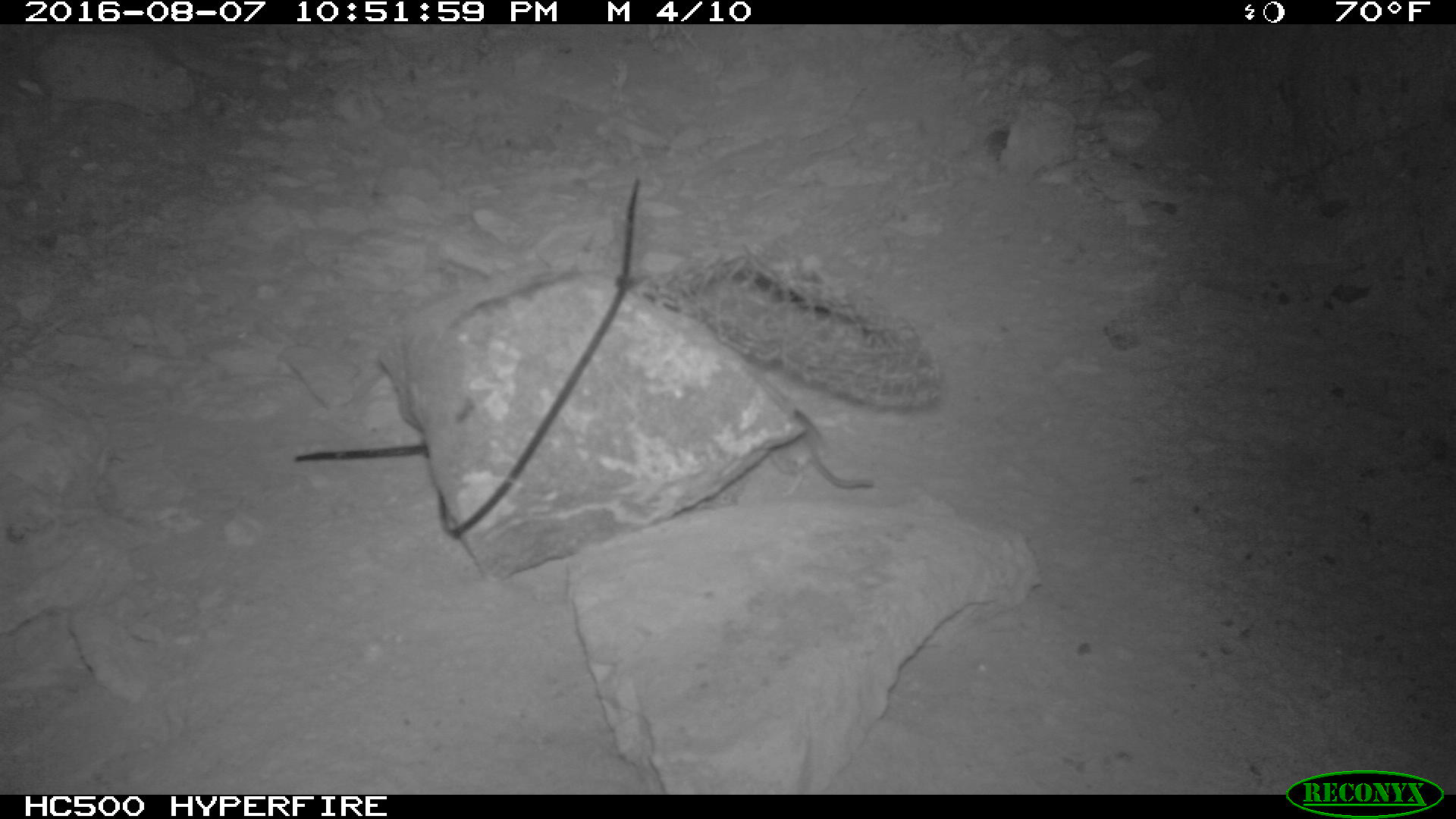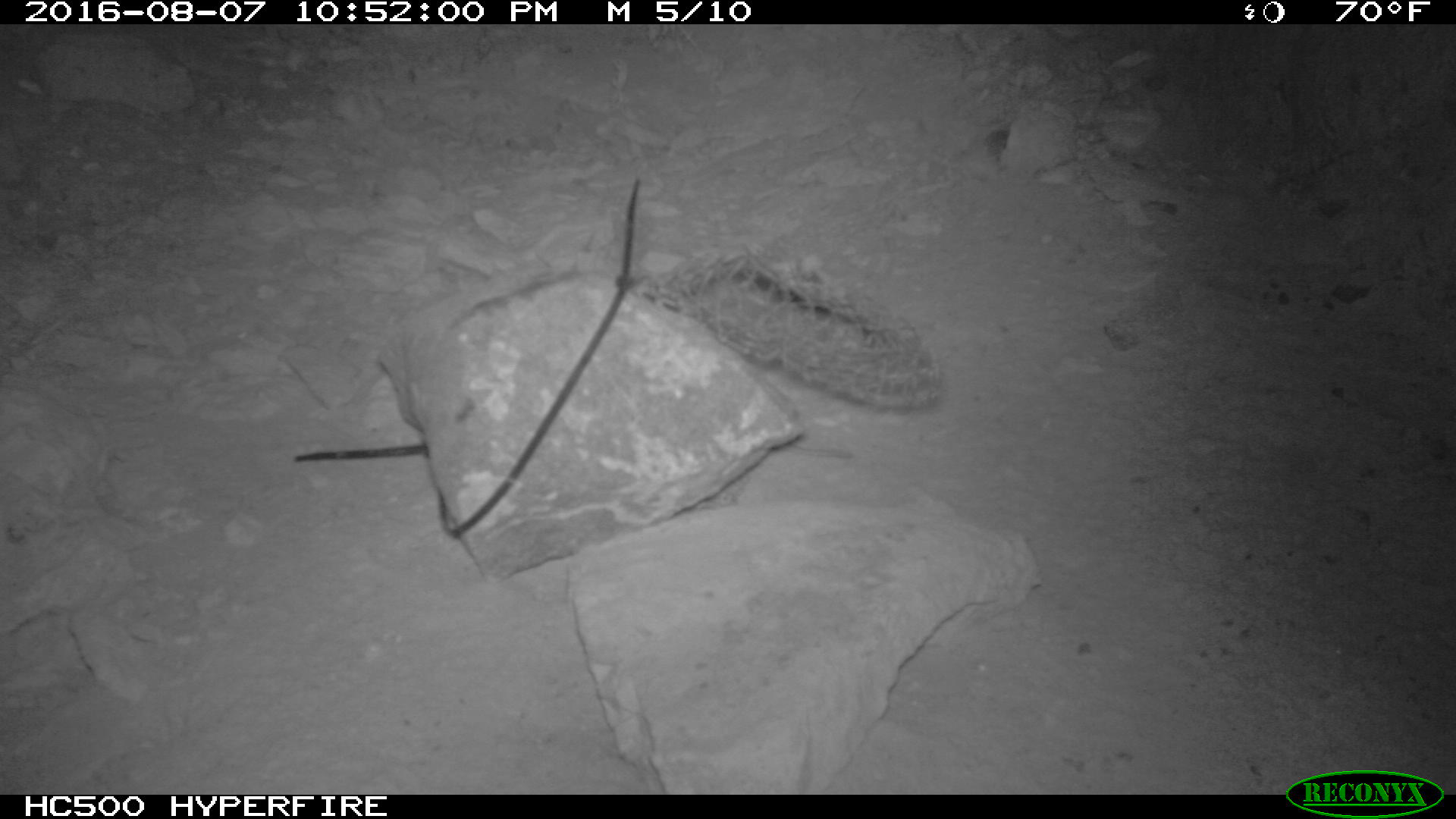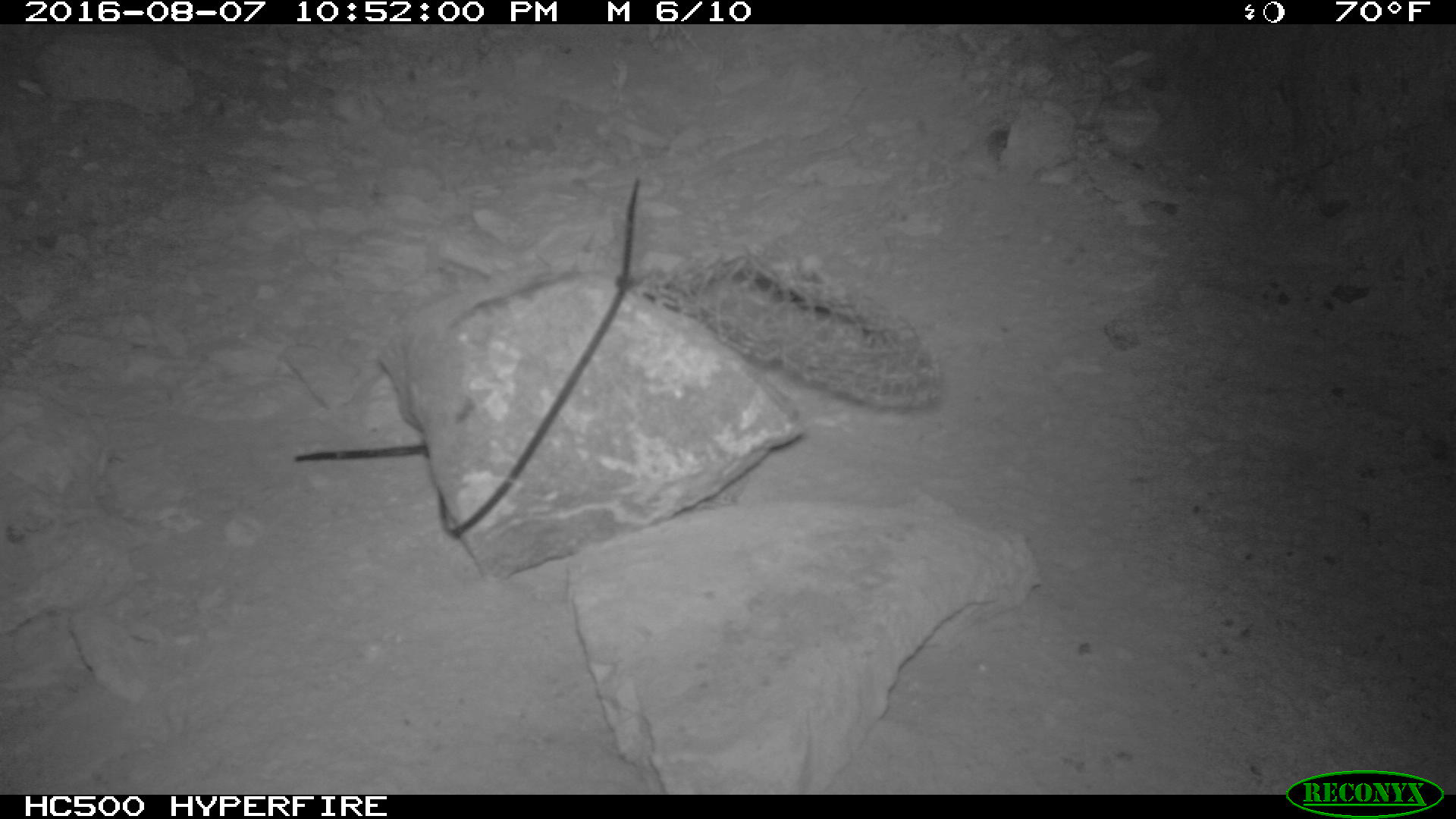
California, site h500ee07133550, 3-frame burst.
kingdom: Animalia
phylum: Chordata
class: Mammalia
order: Rodentia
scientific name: Rodentia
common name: rodent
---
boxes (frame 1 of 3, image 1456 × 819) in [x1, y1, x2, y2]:
rodent: [784, 408, 871, 488]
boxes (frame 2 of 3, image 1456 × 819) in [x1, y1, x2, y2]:
rodent: [767, 444, 856, 461]